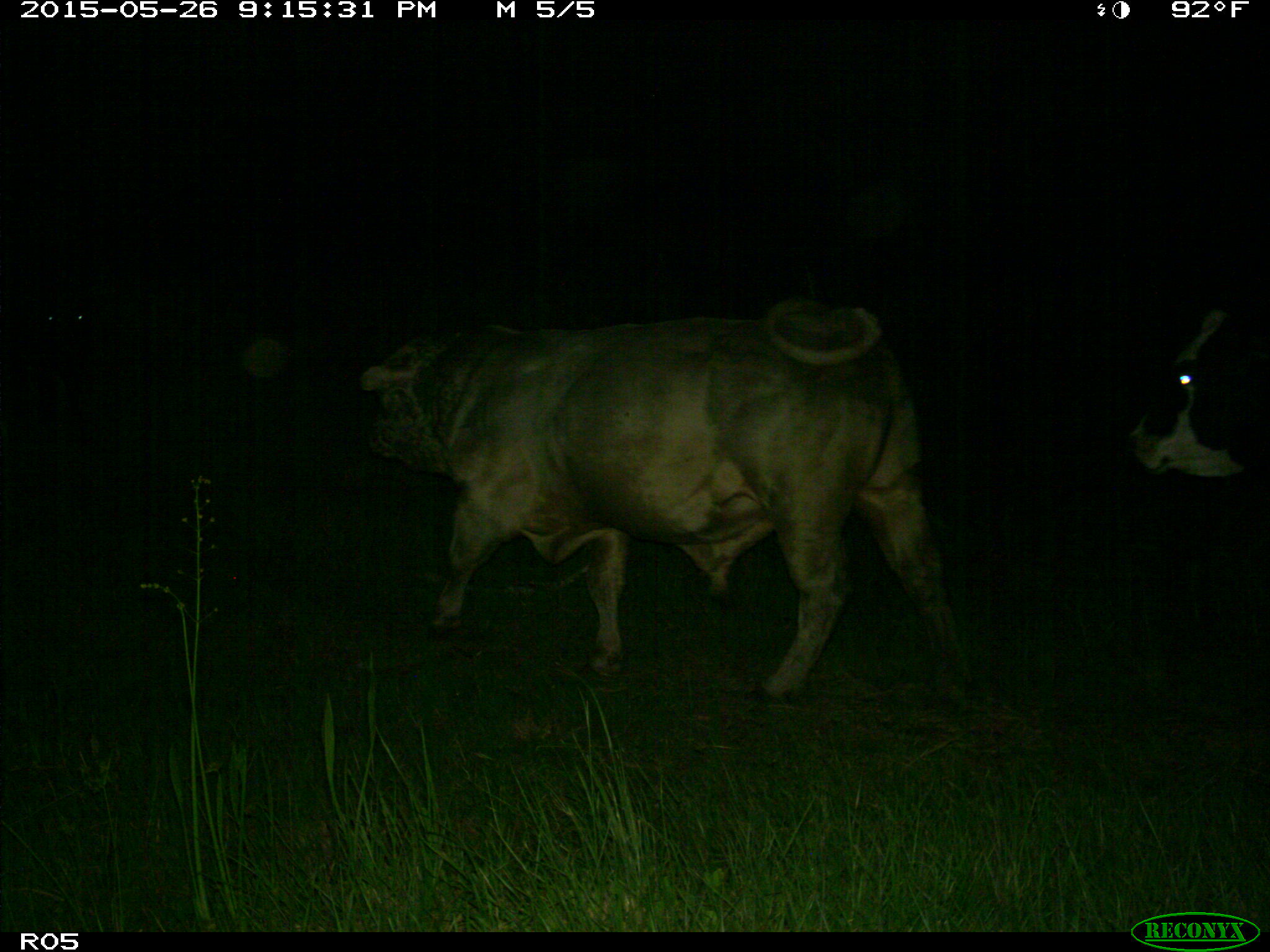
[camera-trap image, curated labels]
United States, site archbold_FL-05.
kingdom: Animalia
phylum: Chordata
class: Mammalia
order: Artiodactyla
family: Bovidae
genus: Bos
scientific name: Bos taurus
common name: domestic cow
Bos taurus (domestic cow).